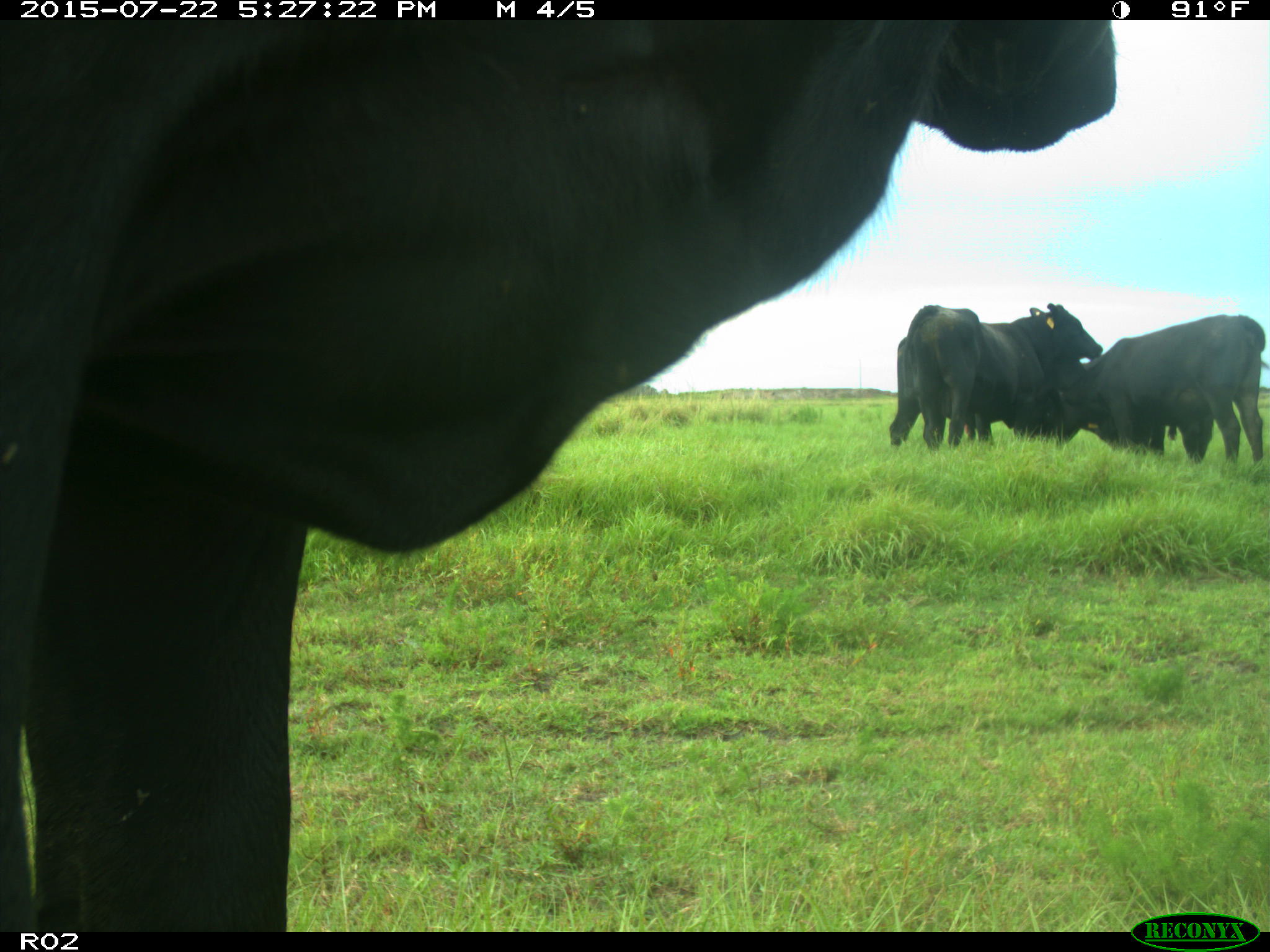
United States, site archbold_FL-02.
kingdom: Animalia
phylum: Chordata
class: Mammalia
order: Artiodactyla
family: Bovidae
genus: Bos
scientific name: Bos taurus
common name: domestic cow